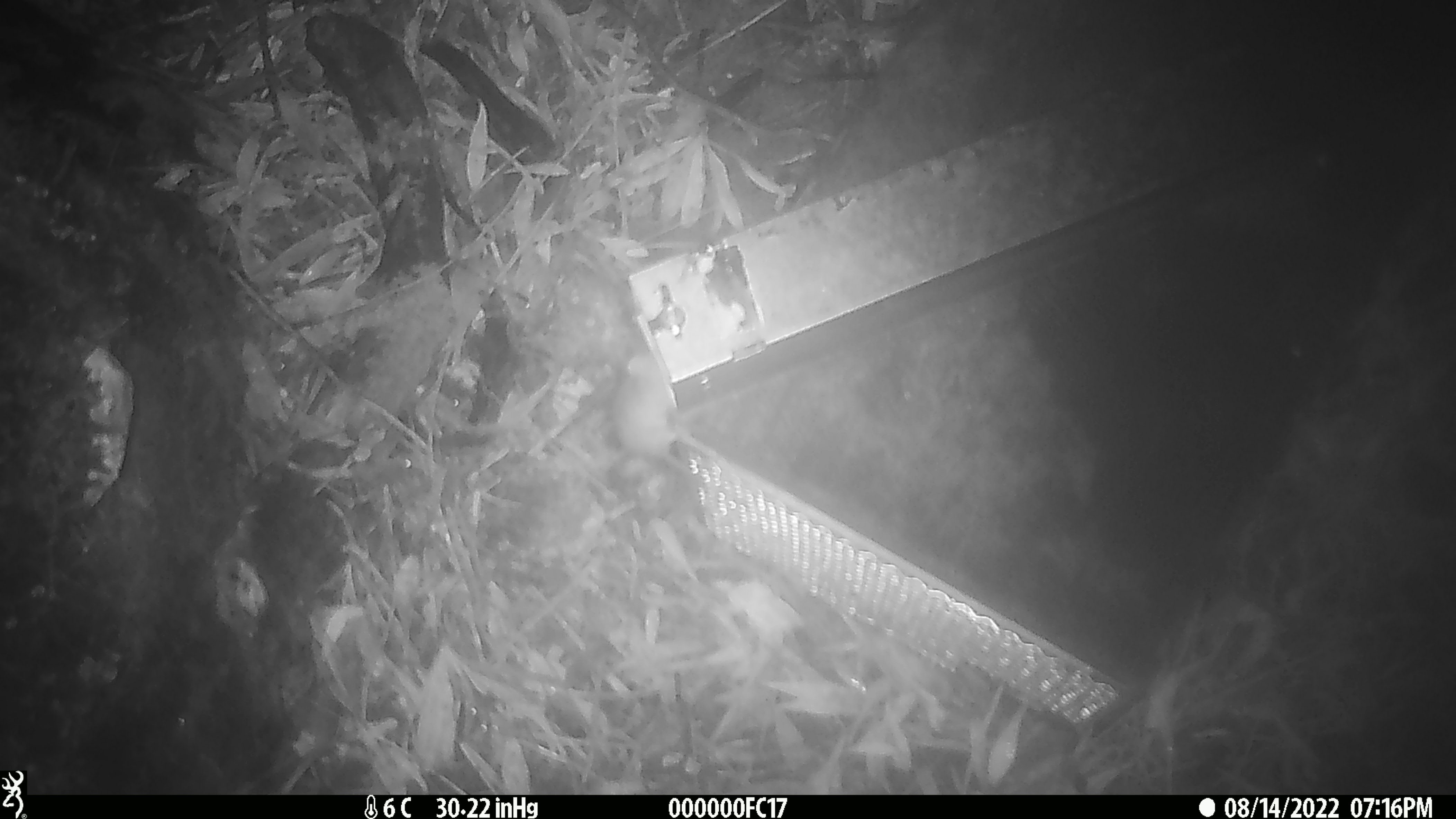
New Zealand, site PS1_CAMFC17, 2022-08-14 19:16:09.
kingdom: Animalia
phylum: Chordata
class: Mammalia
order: Rodentia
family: Muridae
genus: Mus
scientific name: Mus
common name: mouse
Mouse (Mus).